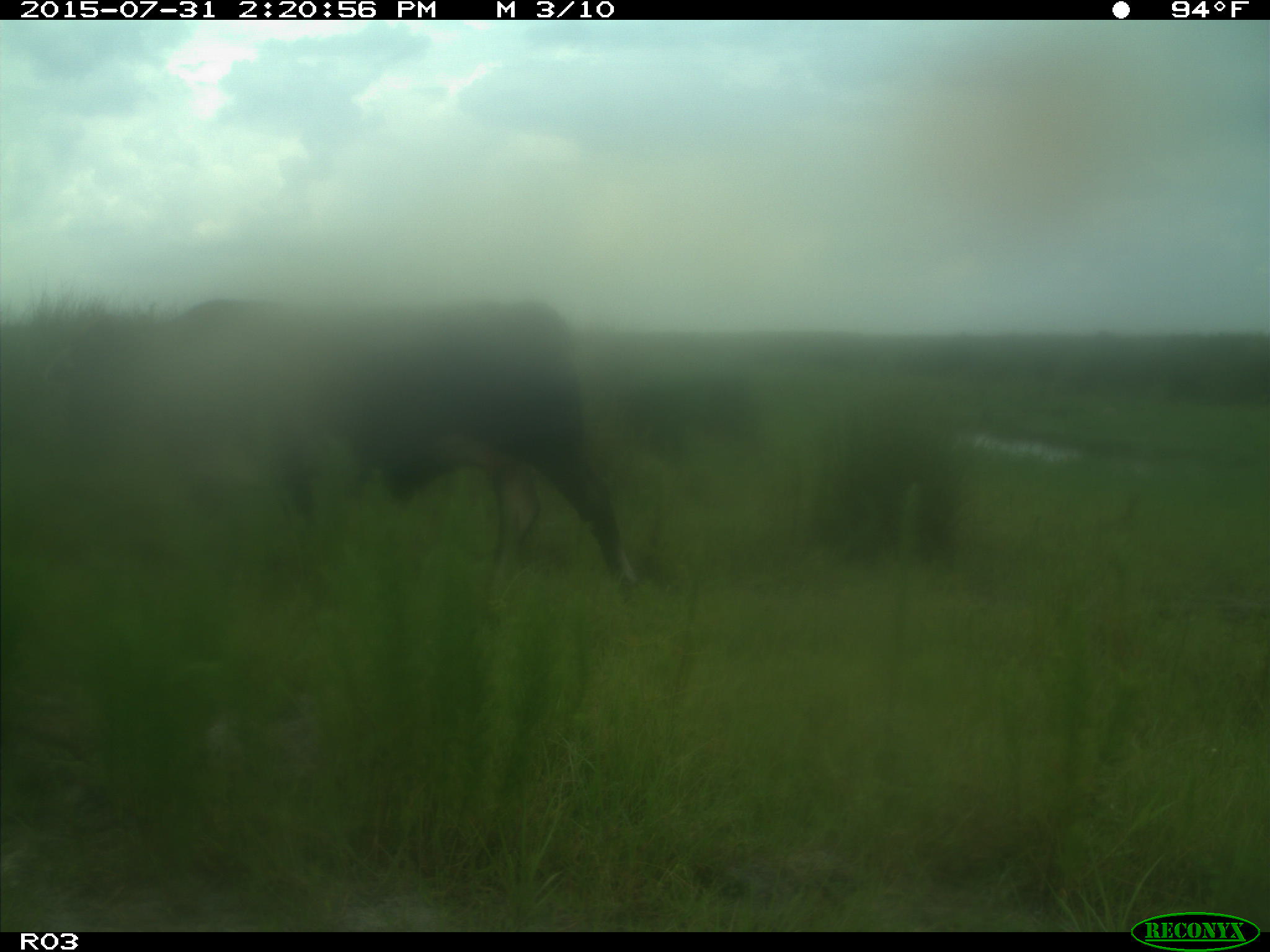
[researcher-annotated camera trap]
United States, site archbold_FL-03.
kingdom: Animalia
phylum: Chordata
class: Mammalia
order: Artiodactyla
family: Bovidae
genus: Bos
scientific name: Bos taurus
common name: domestic cow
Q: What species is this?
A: Bos taurus (domestic cow).